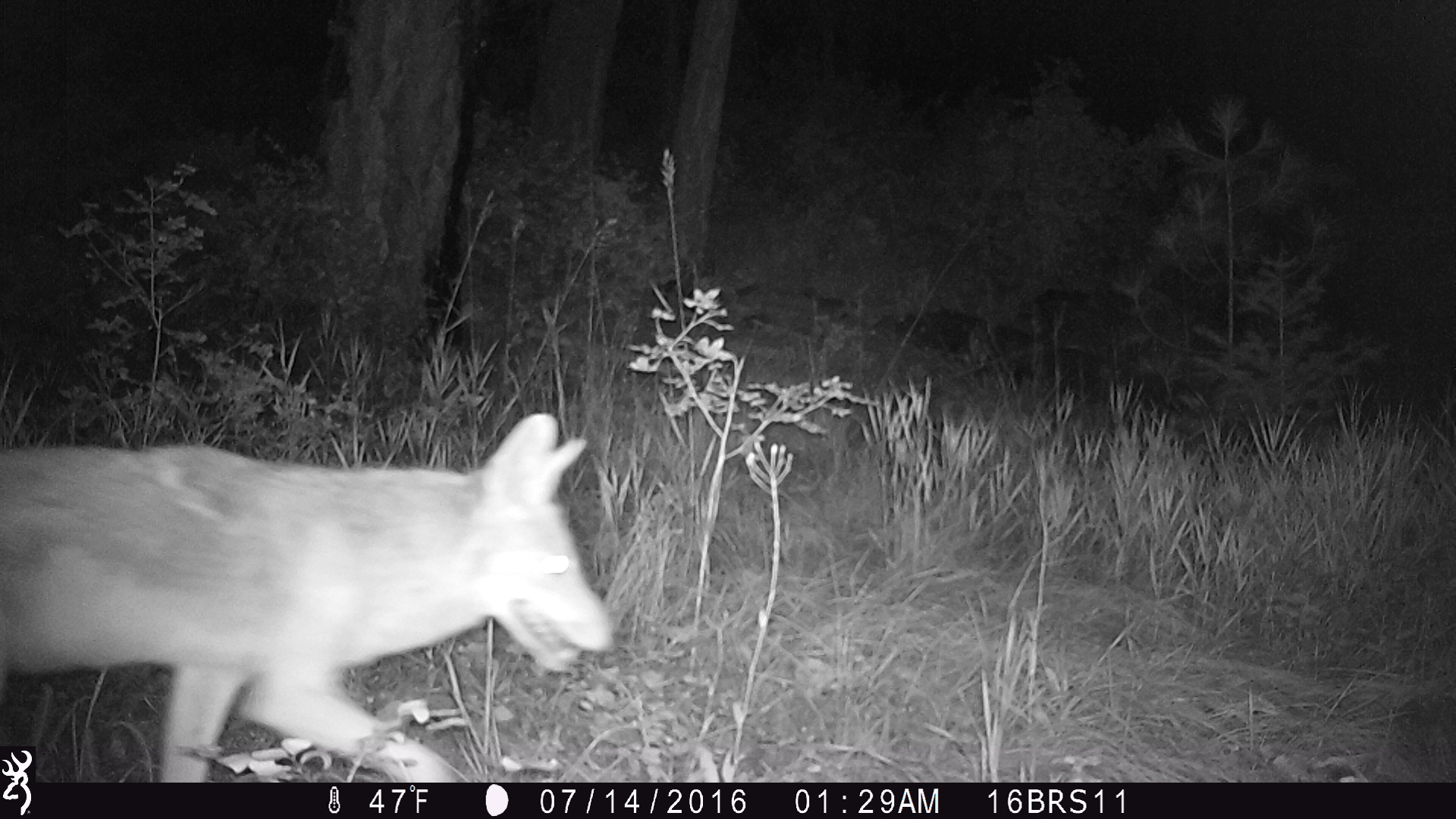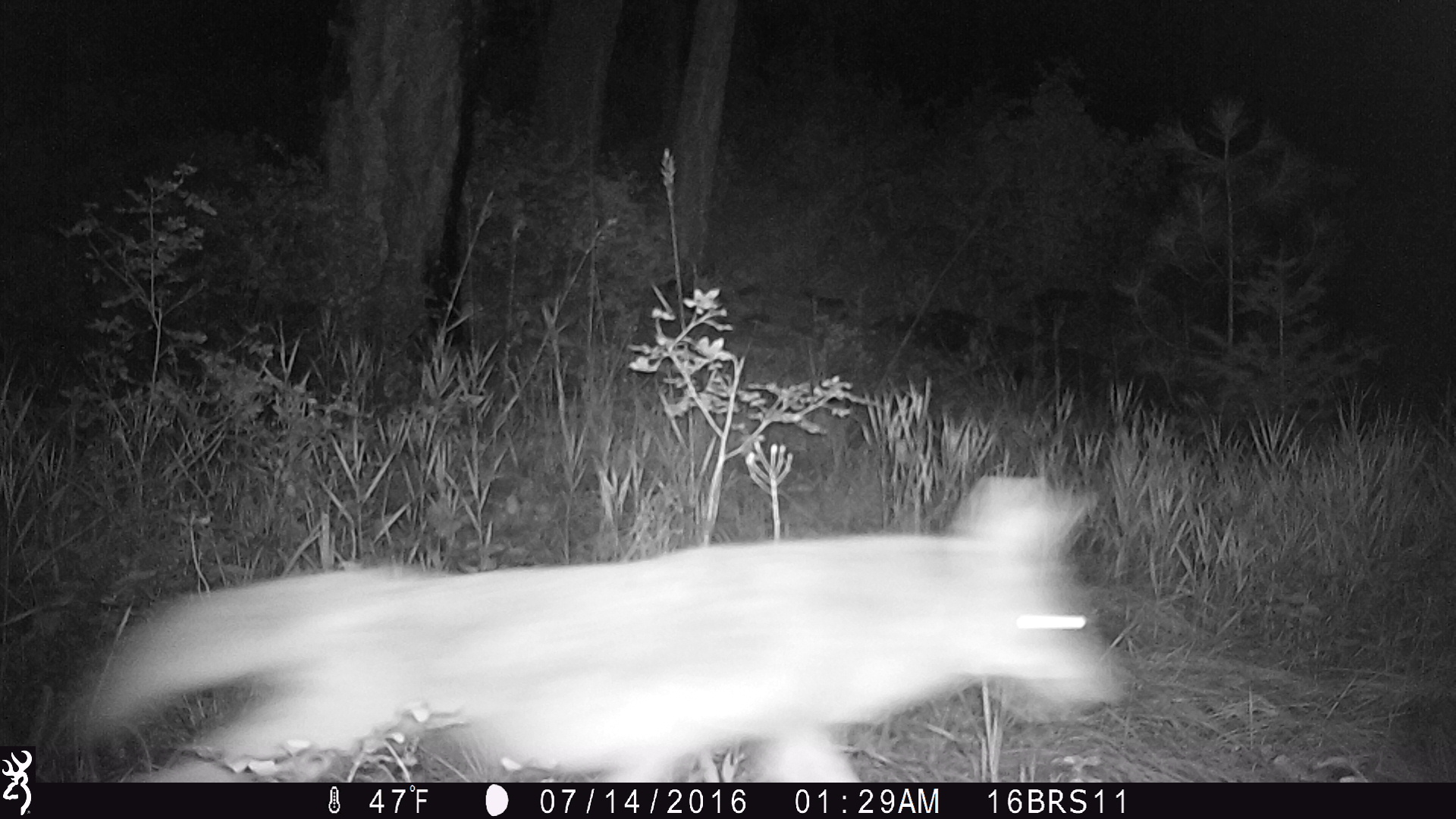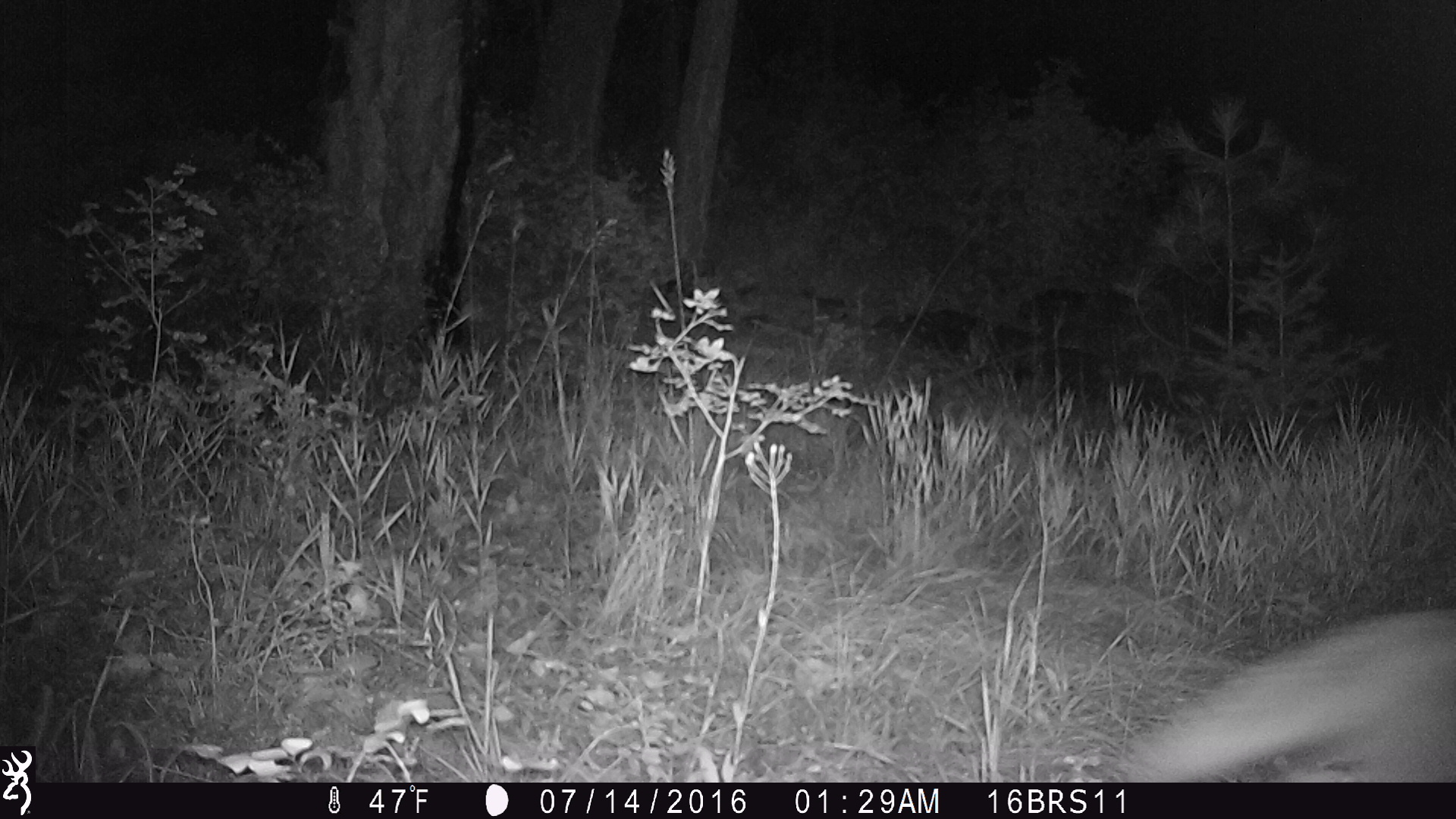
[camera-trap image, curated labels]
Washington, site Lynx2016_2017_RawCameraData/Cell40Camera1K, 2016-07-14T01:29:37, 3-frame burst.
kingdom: Animalia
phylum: Chordata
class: Mammalia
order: Carnivora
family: Canidae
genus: Canis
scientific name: Canis latrans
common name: coyote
Canis latrans (coyote). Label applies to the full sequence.